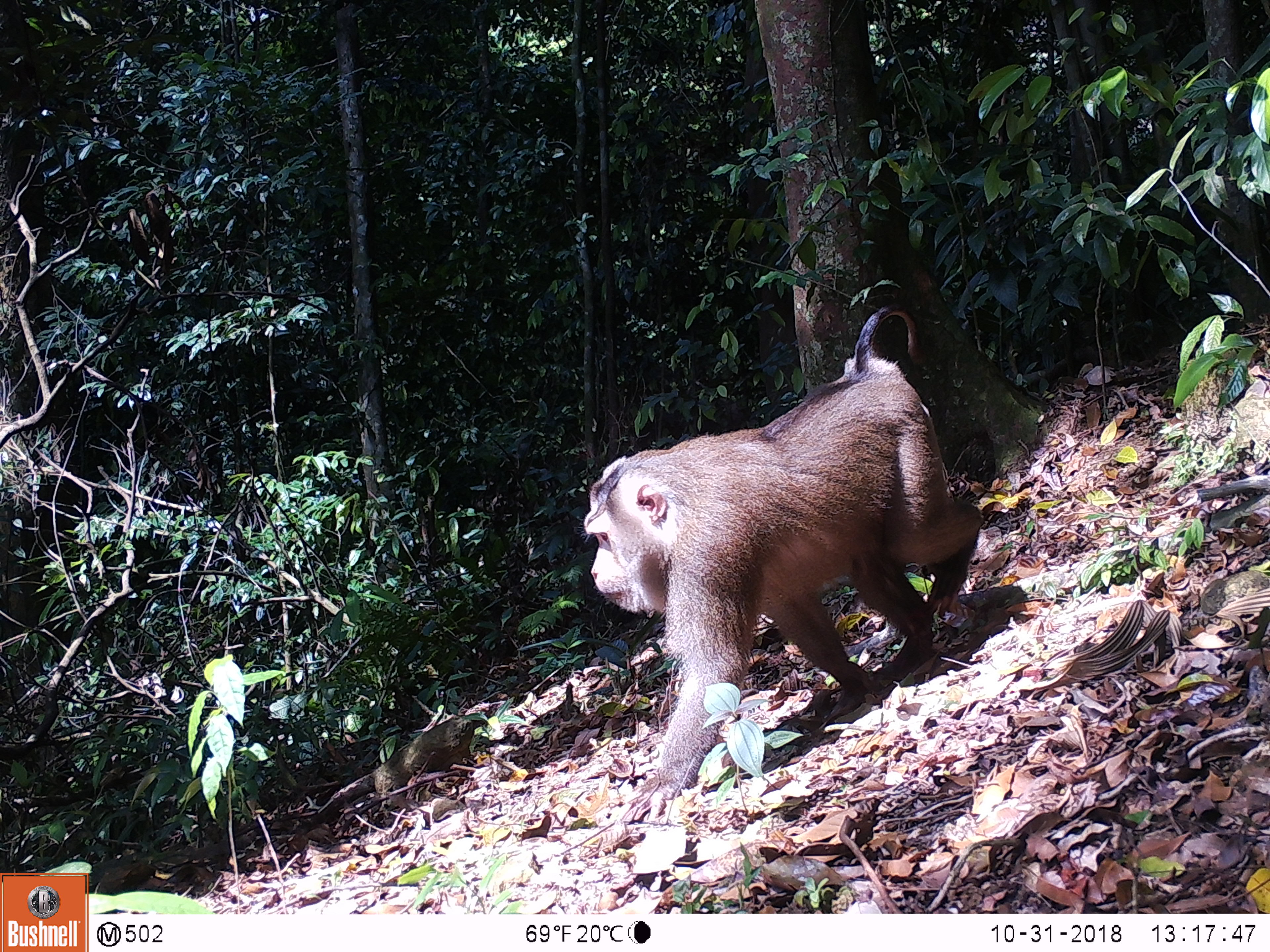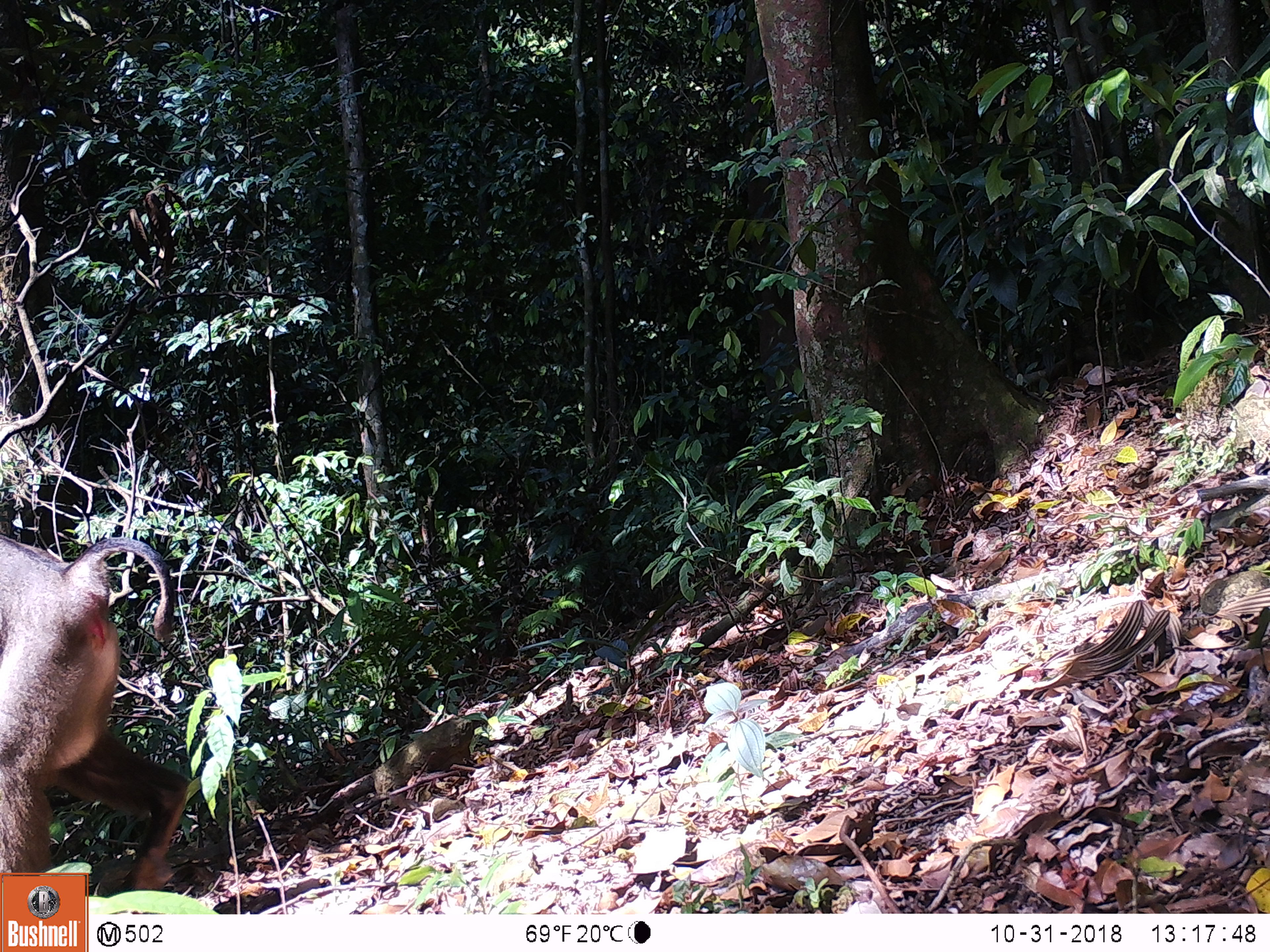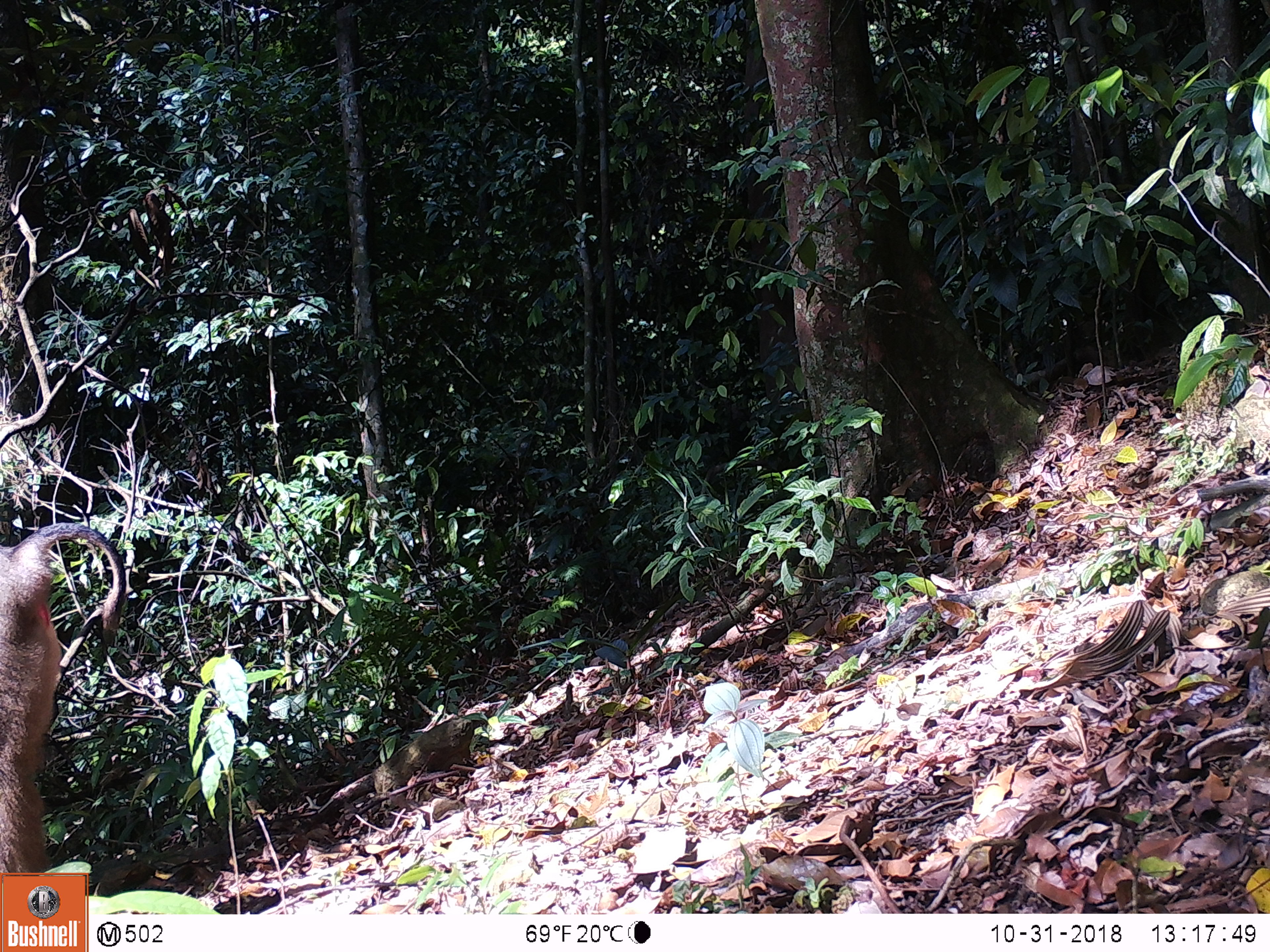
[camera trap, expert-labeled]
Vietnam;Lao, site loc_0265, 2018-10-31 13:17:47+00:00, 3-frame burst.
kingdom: Animalia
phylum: Chordata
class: Mammalia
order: Primates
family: Cercopithecidae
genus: Macaca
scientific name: Macaca nemestrina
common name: pig-tailed macaque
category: pig tailed macaque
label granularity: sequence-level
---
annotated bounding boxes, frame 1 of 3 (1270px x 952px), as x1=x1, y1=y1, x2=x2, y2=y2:
pig tailed macaque: x1=577, y1=302, x2=981, y2=823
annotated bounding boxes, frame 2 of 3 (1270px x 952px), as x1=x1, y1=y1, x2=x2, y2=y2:
pig tailed macaque: x1=0, y1=534, x2=191, y2=916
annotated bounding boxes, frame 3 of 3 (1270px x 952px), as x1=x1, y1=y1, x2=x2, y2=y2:
pig tailed macaque: x1=0, y1=521, x2=127, y2=915